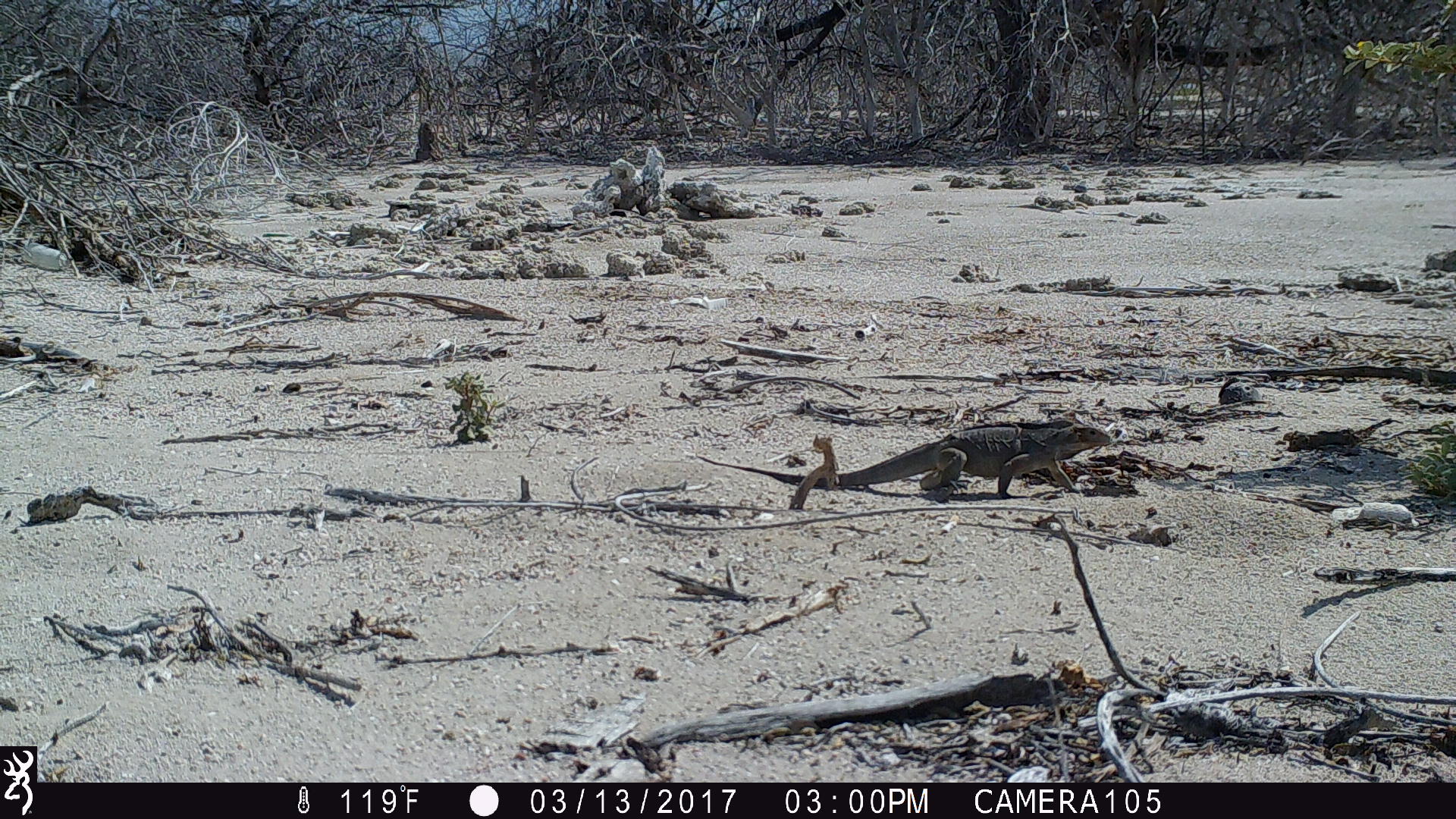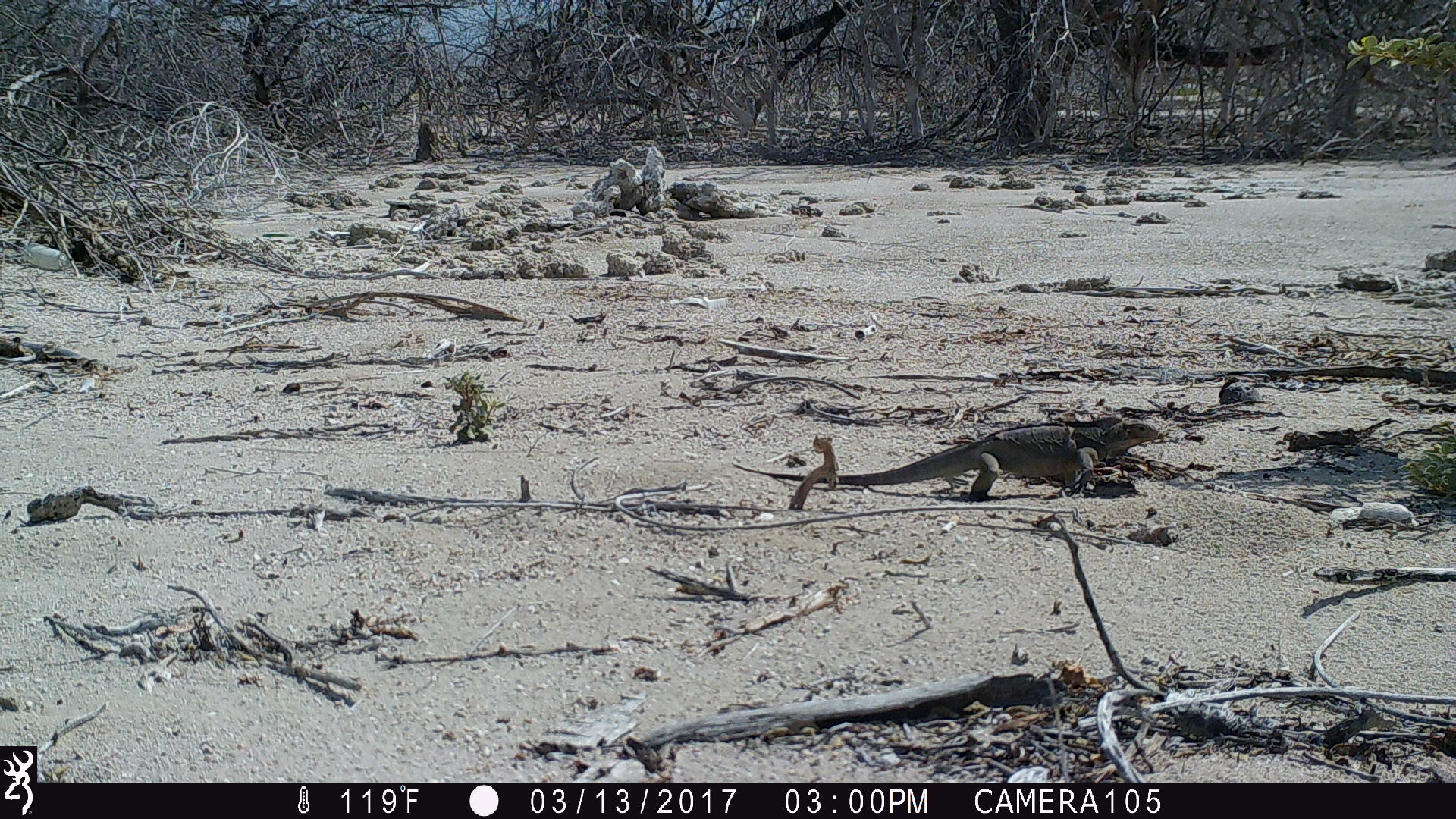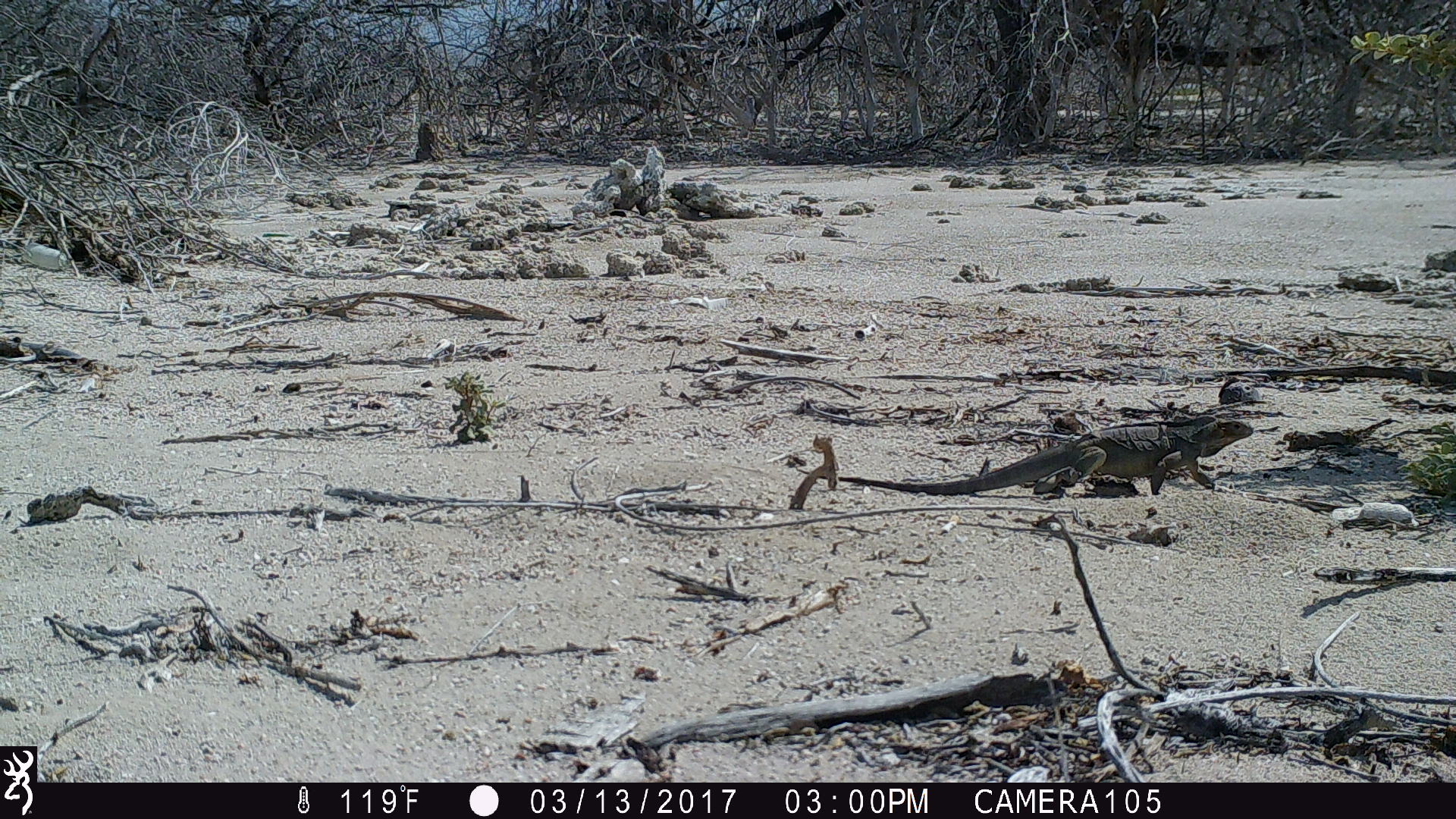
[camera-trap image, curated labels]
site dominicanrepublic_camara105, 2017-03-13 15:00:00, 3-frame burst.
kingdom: Animalia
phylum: Chordata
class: Reptilia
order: Squamata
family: Iguanidae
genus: Iguana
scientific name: Iguana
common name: typical iguanas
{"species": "Iguana (typical iguanas)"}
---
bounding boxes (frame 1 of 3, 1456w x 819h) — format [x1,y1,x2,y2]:
iguana: [785,417,1113,501]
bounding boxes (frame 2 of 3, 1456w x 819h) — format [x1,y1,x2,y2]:
iguana: [731,415,1165,502]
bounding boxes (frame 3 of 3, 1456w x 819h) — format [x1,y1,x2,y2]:
iguana: [813,413,1256,497]